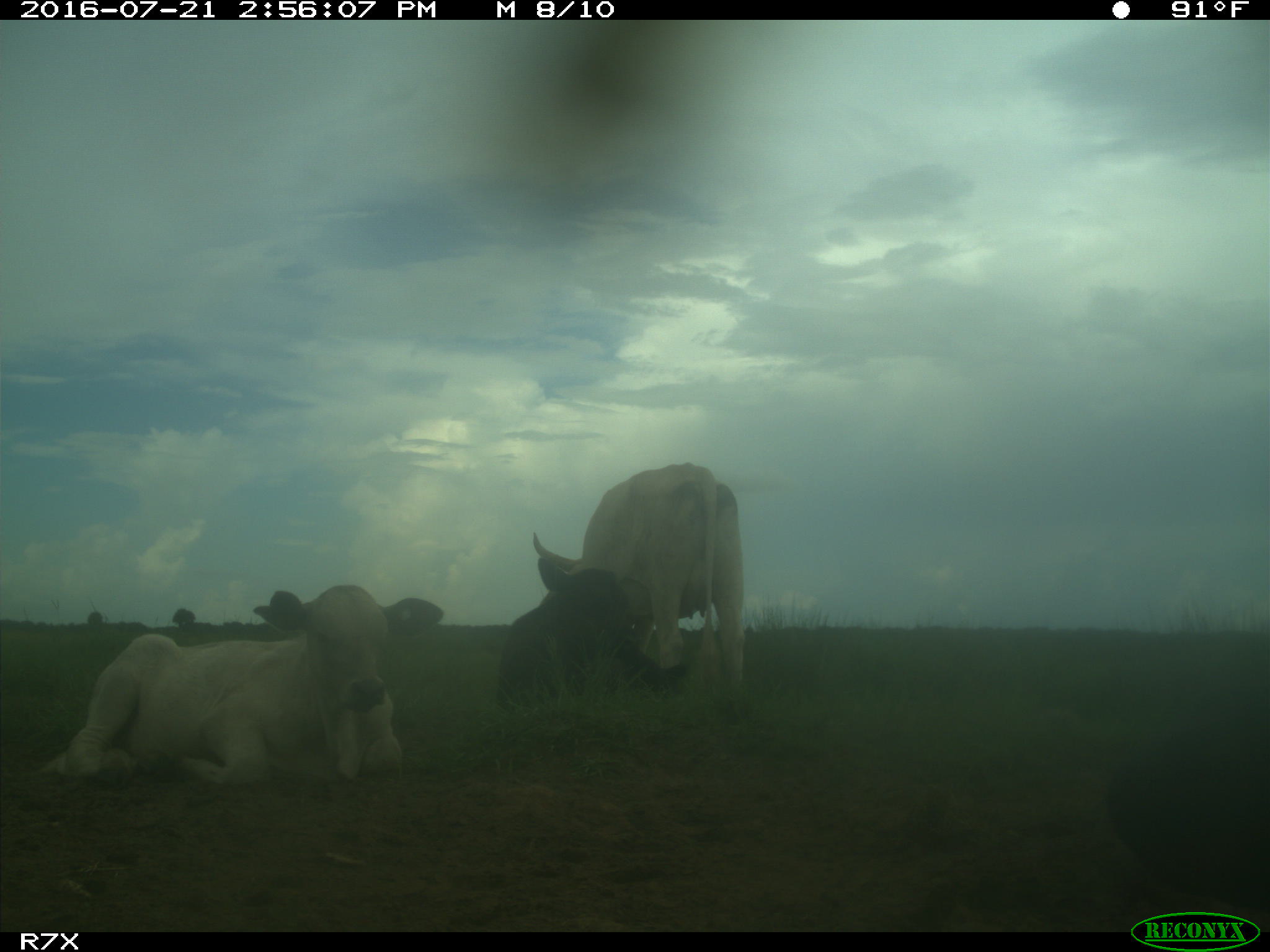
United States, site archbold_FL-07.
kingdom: Animalia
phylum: Chordata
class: Mammalia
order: Artiodactyla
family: Bovidae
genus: Bos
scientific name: Bos taurus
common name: domestic cow